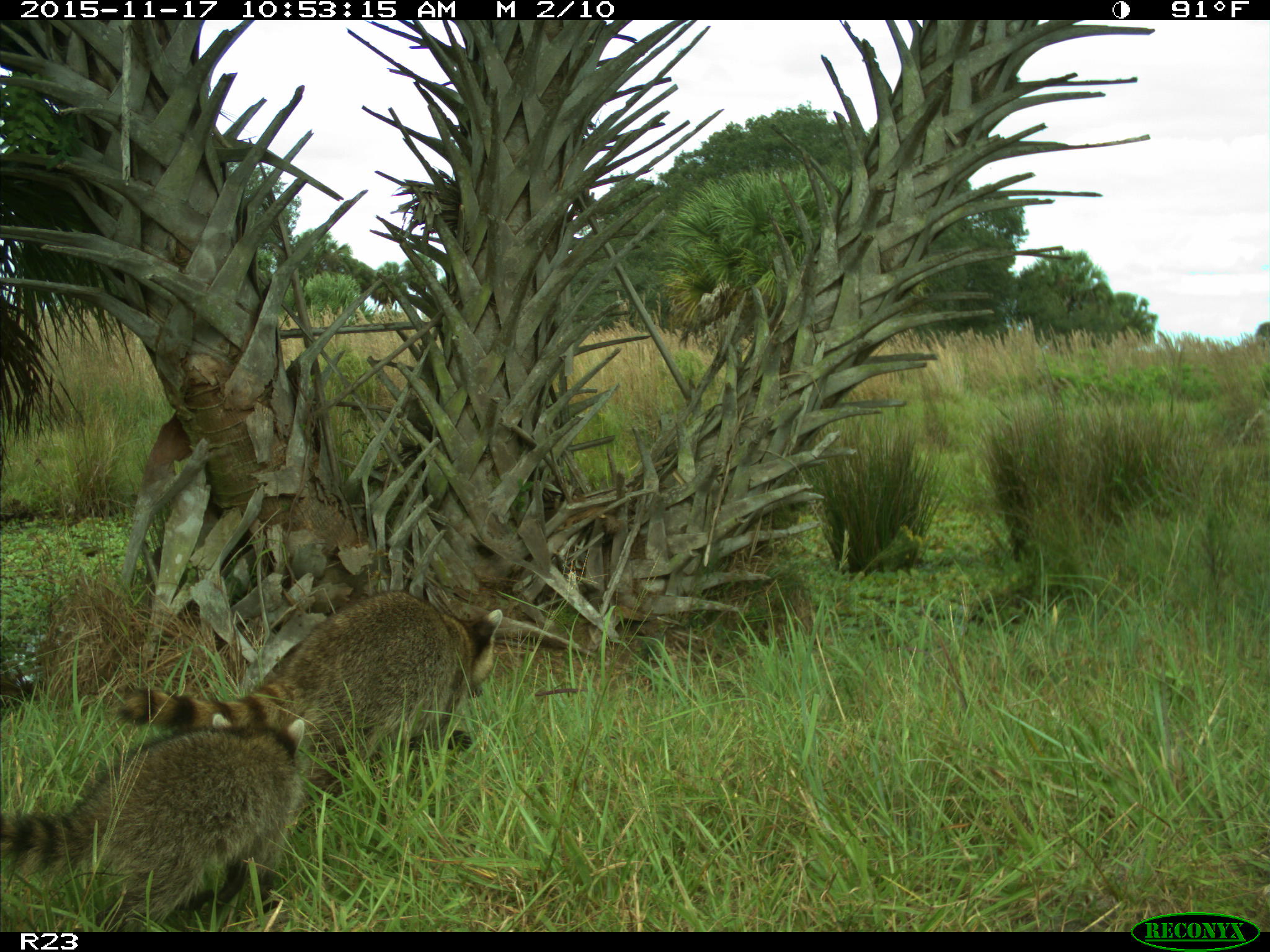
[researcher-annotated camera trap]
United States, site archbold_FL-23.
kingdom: Animalia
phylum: Chordata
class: Mammalia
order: Carnivora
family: Procyonidae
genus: Procyon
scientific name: Procyon lotor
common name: common raccoon